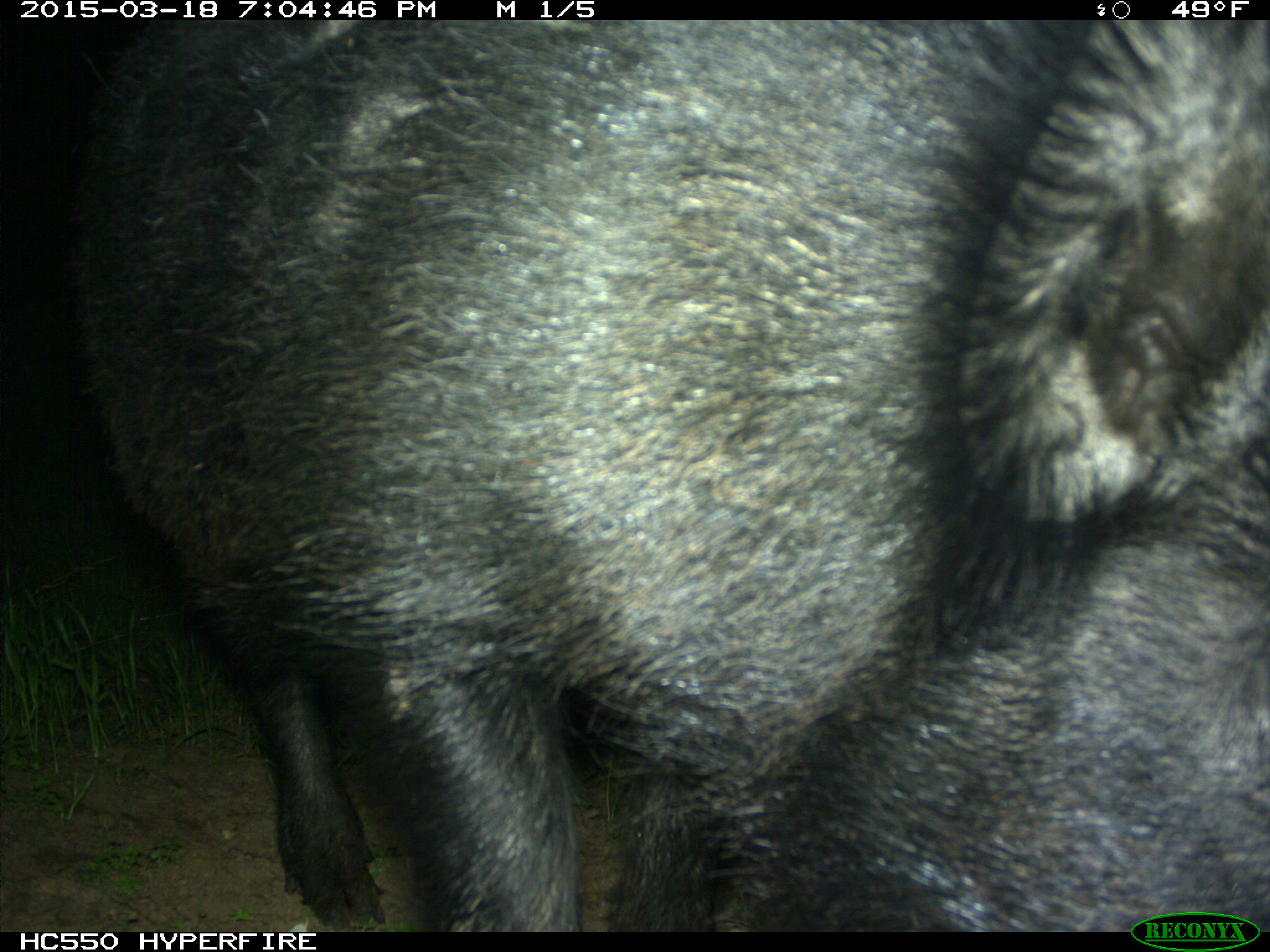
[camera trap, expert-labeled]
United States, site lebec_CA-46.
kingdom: Animalia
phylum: Chordata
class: Mammalia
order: Artiodactyla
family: Suidae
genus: Sus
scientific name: Sus scrofa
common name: wild boar